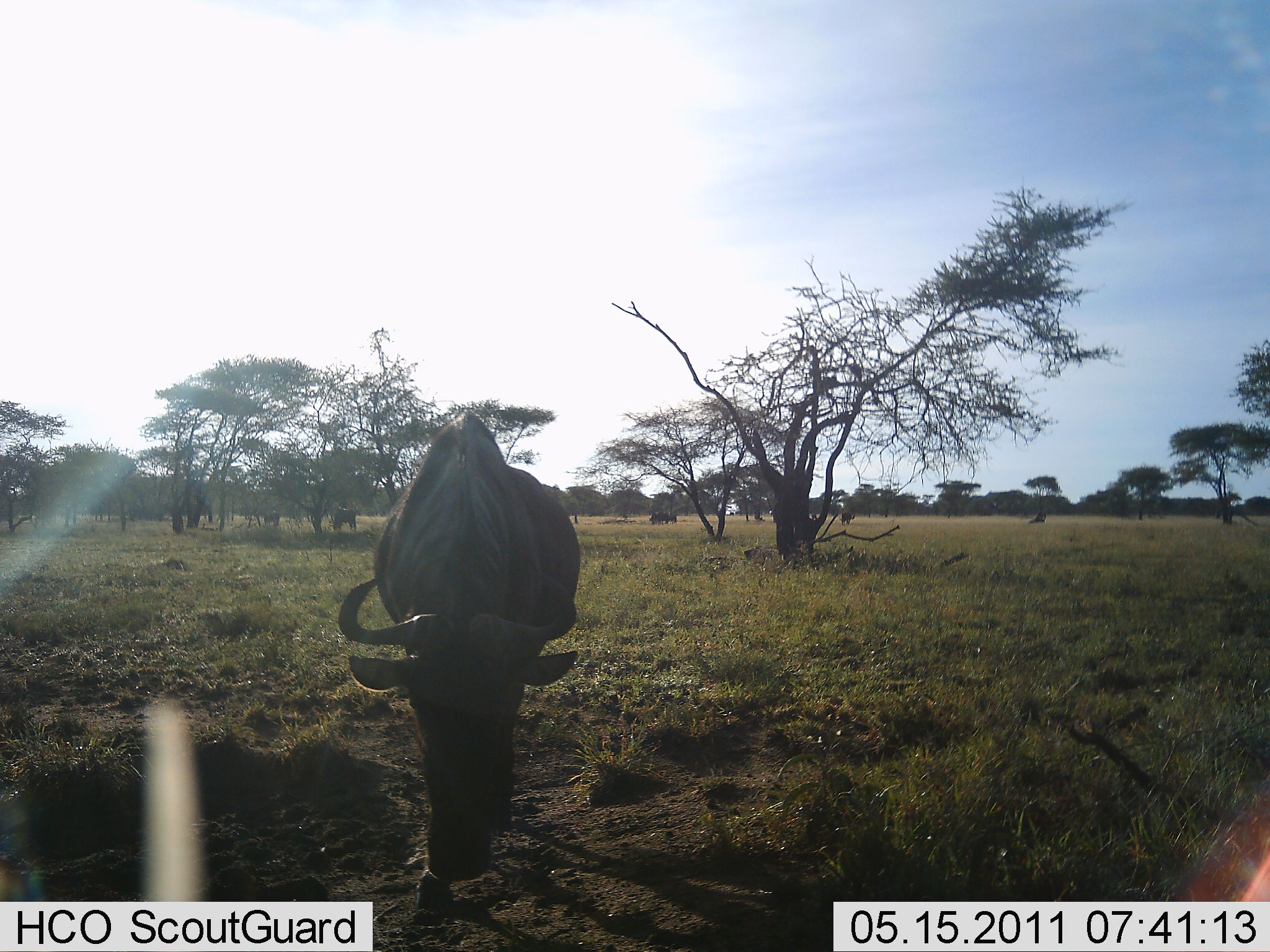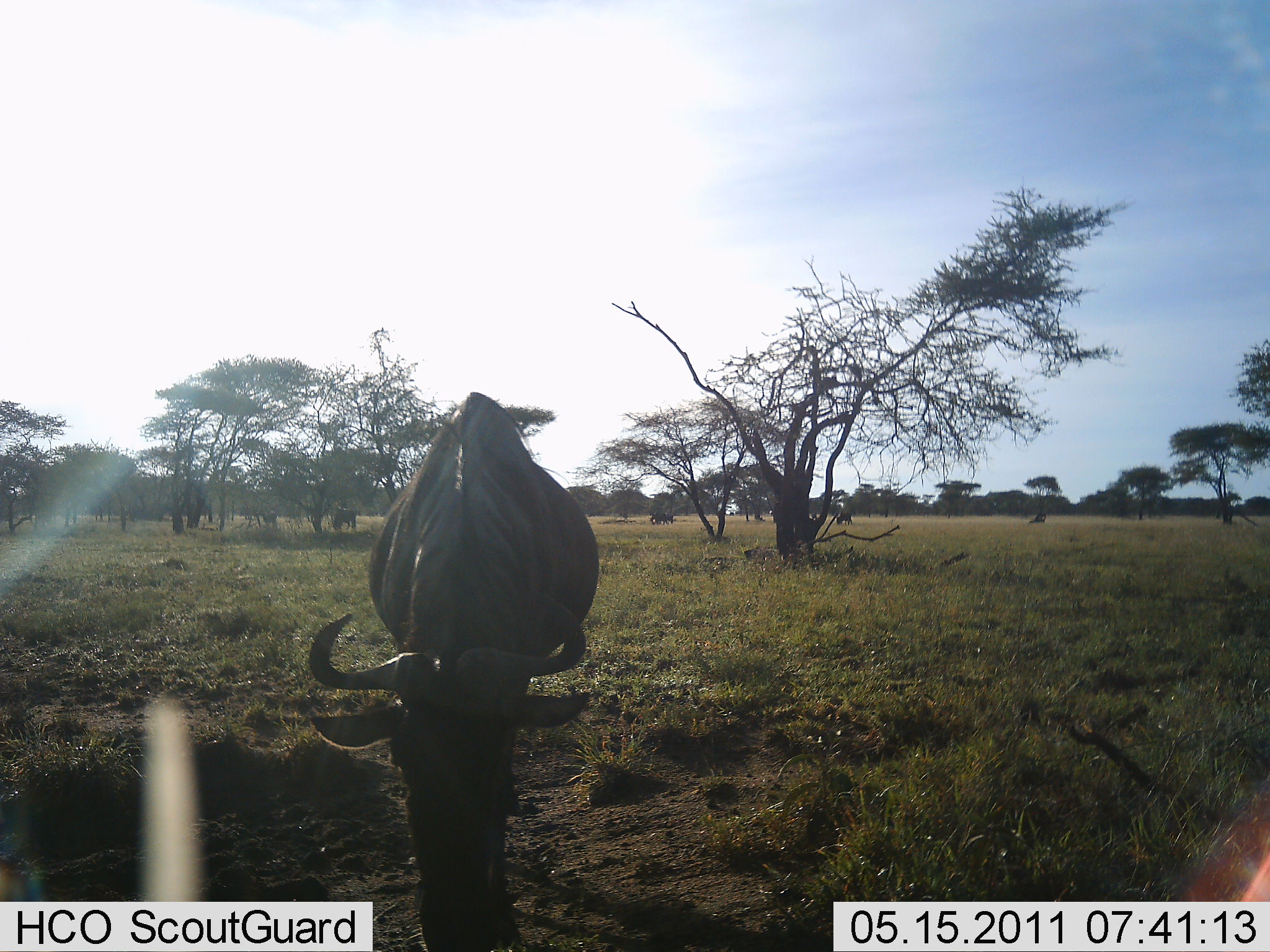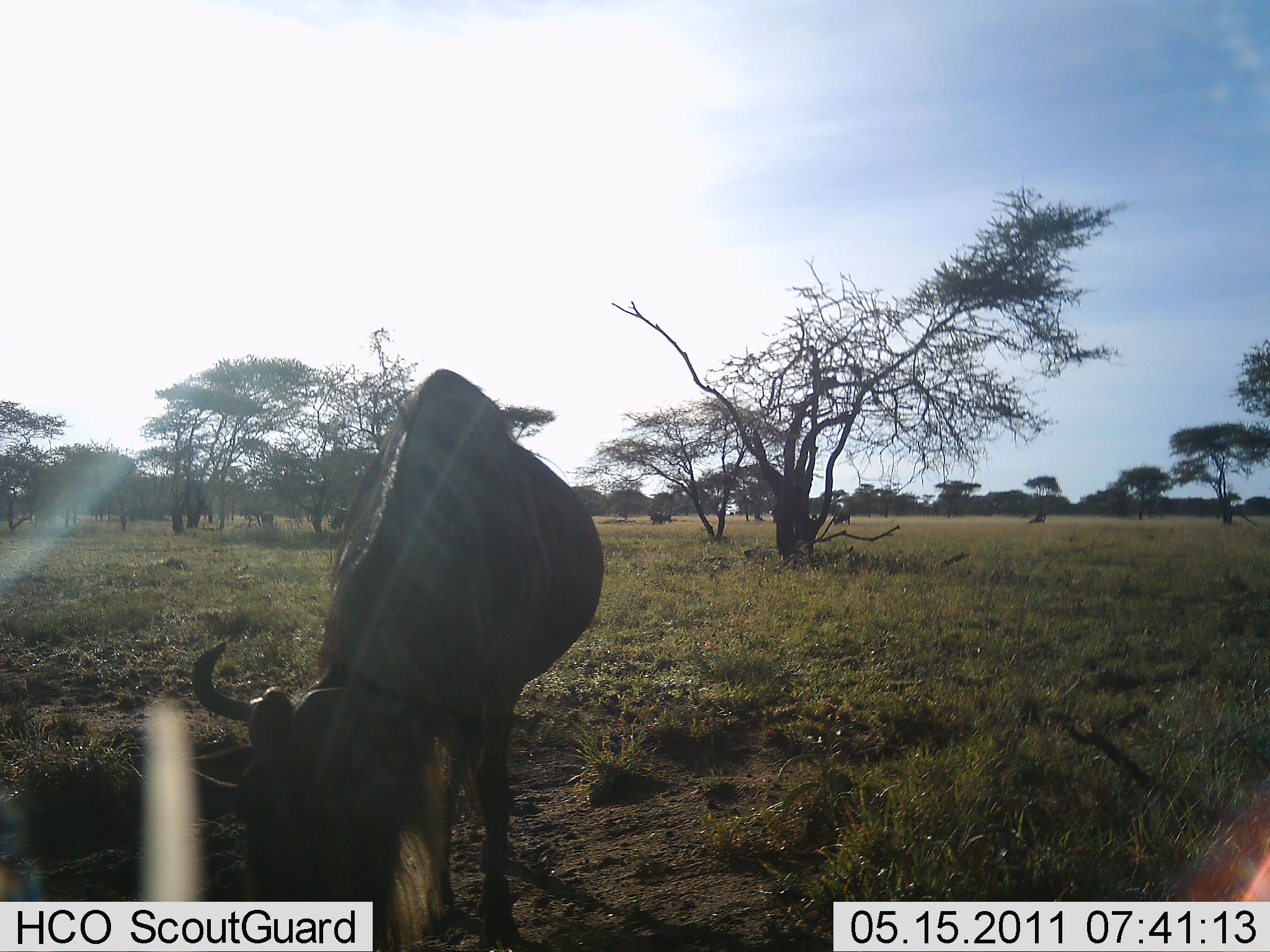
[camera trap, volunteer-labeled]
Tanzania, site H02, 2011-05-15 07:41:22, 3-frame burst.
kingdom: Animalia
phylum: Chordata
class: Mammalia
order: Artiodactyla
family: Bovidae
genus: Connochaetes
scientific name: Connochaetes taurinus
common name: blue wildebeest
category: wildebeest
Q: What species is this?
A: Wildebeest (blue wildebeest) (Connochaetes taurinus).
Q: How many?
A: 4.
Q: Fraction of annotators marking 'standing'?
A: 36%.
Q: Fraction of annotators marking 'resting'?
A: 0%.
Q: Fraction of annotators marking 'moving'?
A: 29%.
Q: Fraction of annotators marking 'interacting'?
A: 0%.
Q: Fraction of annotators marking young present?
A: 0%.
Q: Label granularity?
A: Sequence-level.